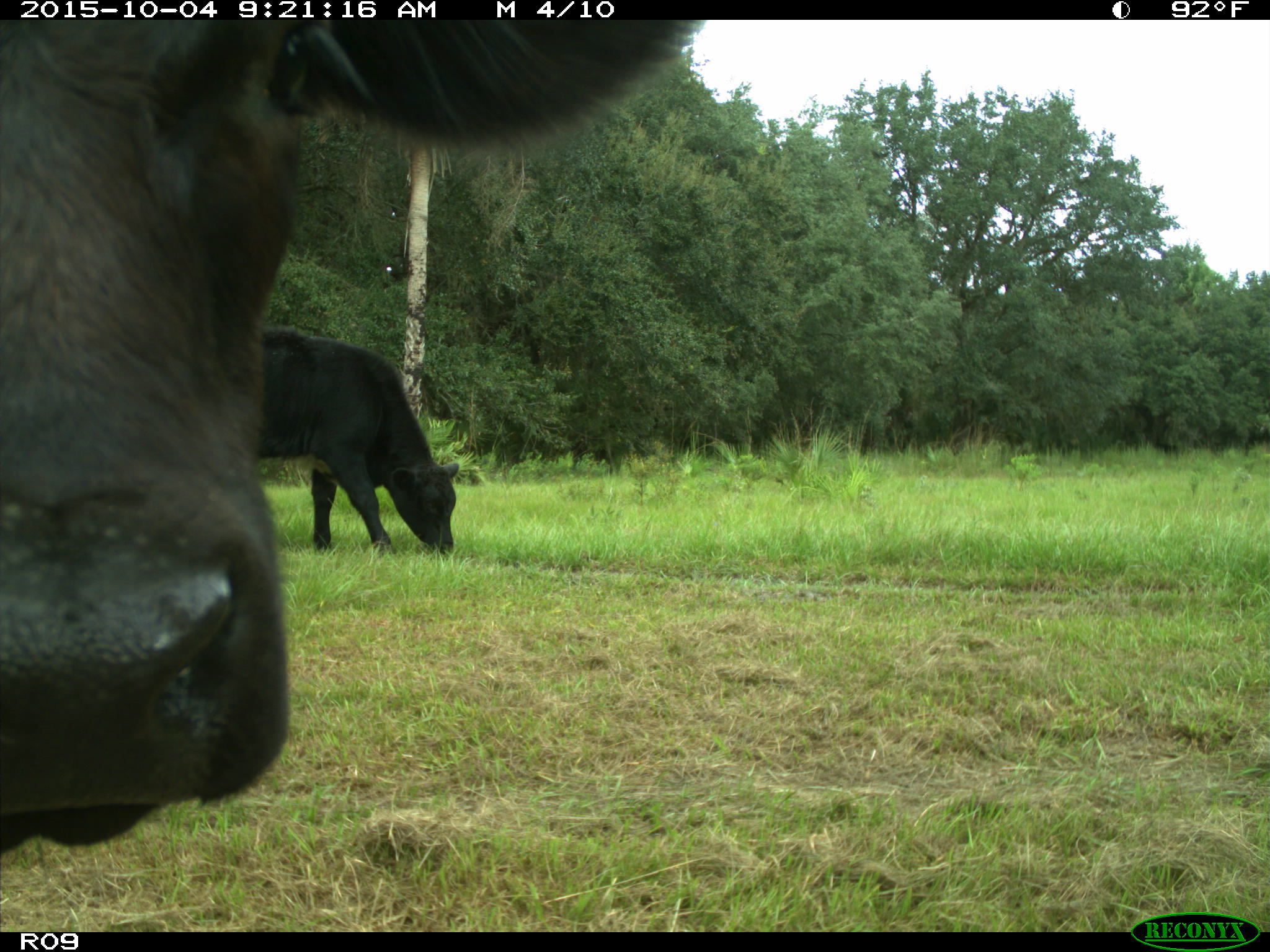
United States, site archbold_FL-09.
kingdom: Animalia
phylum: Chordata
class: Mammalia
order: Artiodactyla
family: Bovidae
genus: Bos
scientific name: Bos taurus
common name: domestic cow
Bos taurus (domestic cow).